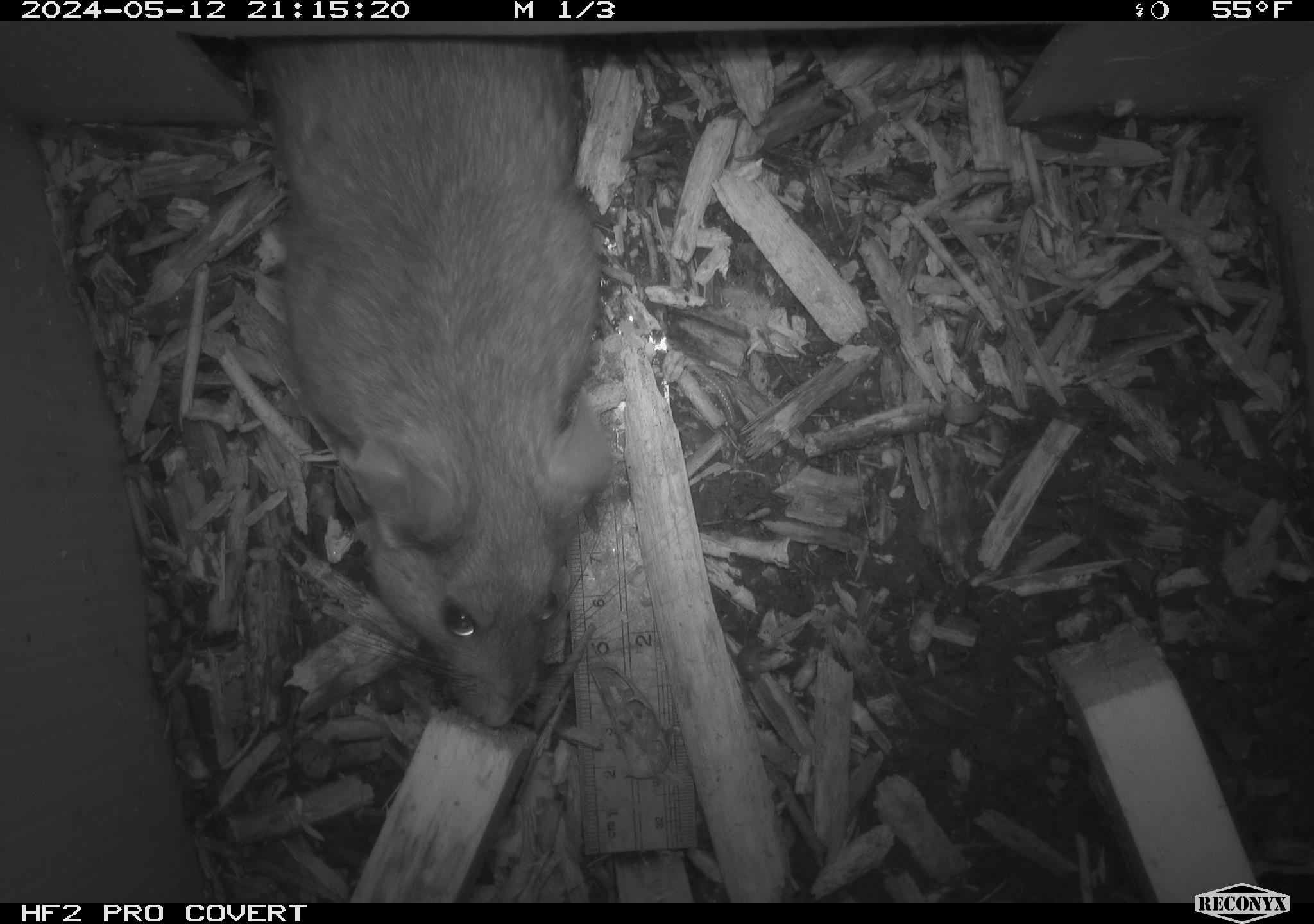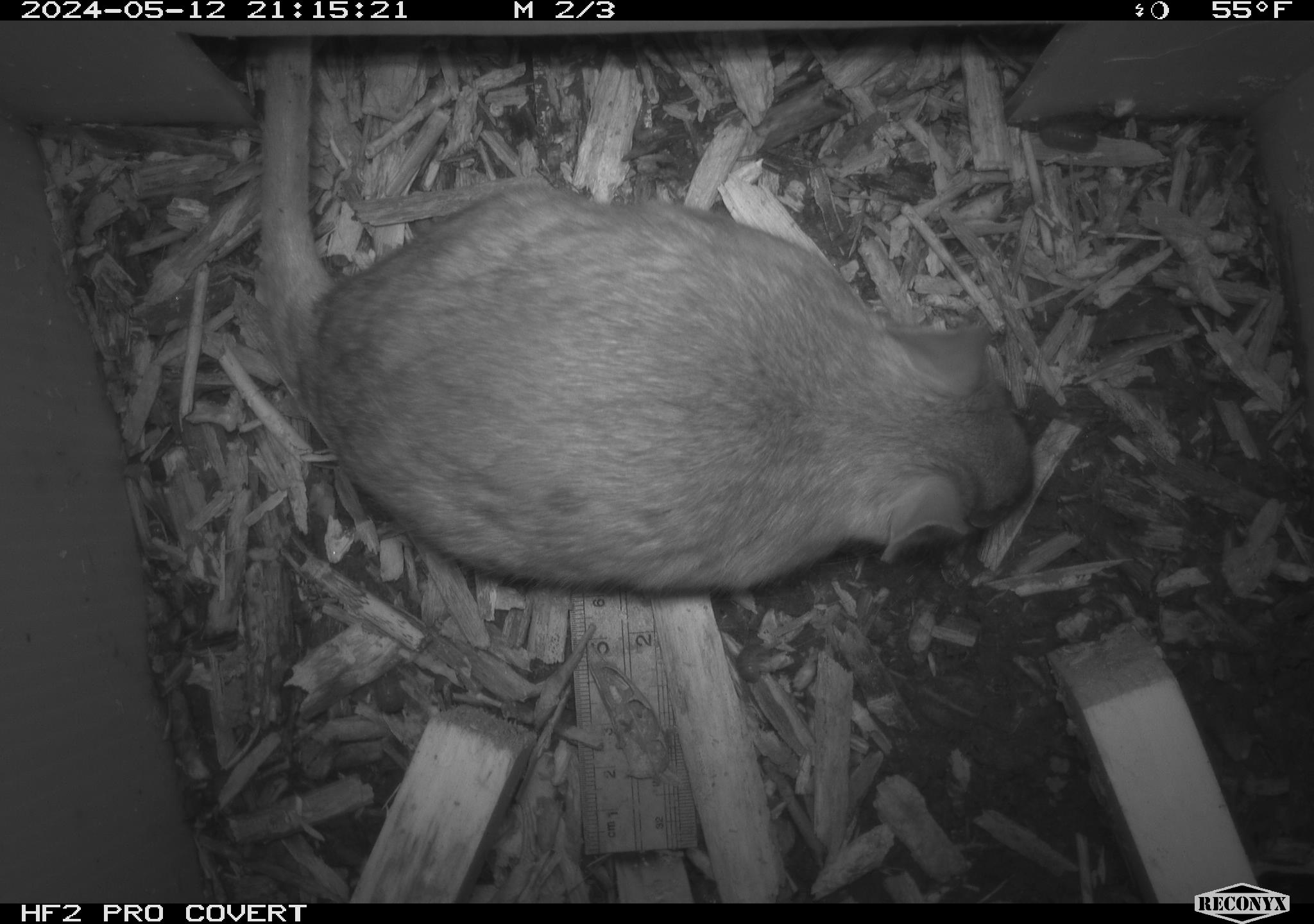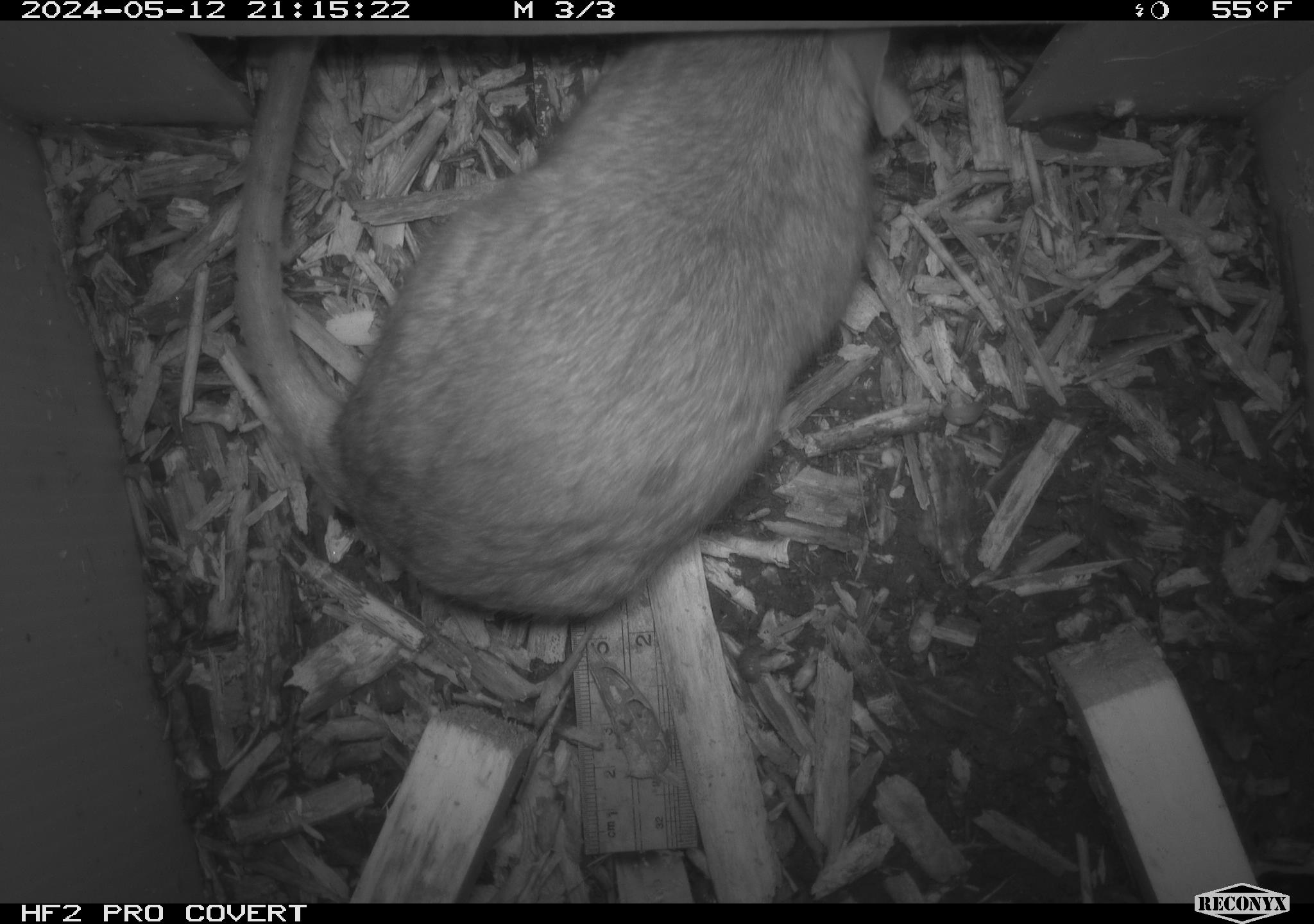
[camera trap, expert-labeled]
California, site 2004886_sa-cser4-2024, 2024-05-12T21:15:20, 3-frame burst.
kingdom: Animalia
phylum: Chordata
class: Mammalia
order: Rodentia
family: Muridae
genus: Rattus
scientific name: Rattus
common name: rat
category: rattus species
Rattus species (rat) (Rattus).